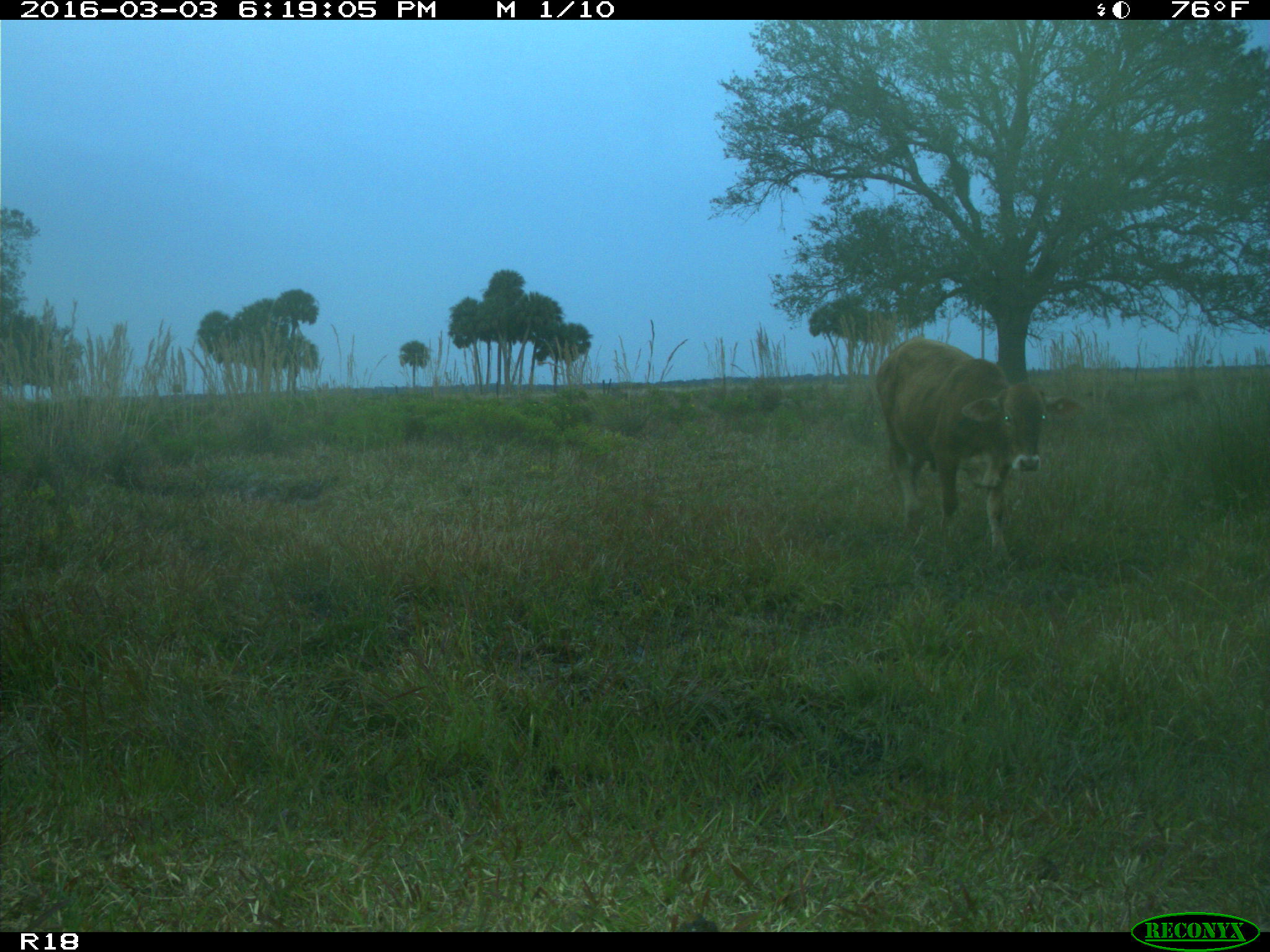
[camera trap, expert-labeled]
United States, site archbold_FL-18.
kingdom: Animalia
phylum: Chordata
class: Mammalia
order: Artiodactyla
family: Bovidae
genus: Bos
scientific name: Bos taurus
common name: domestic cow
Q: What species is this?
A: Bos taurus (domestic cow).